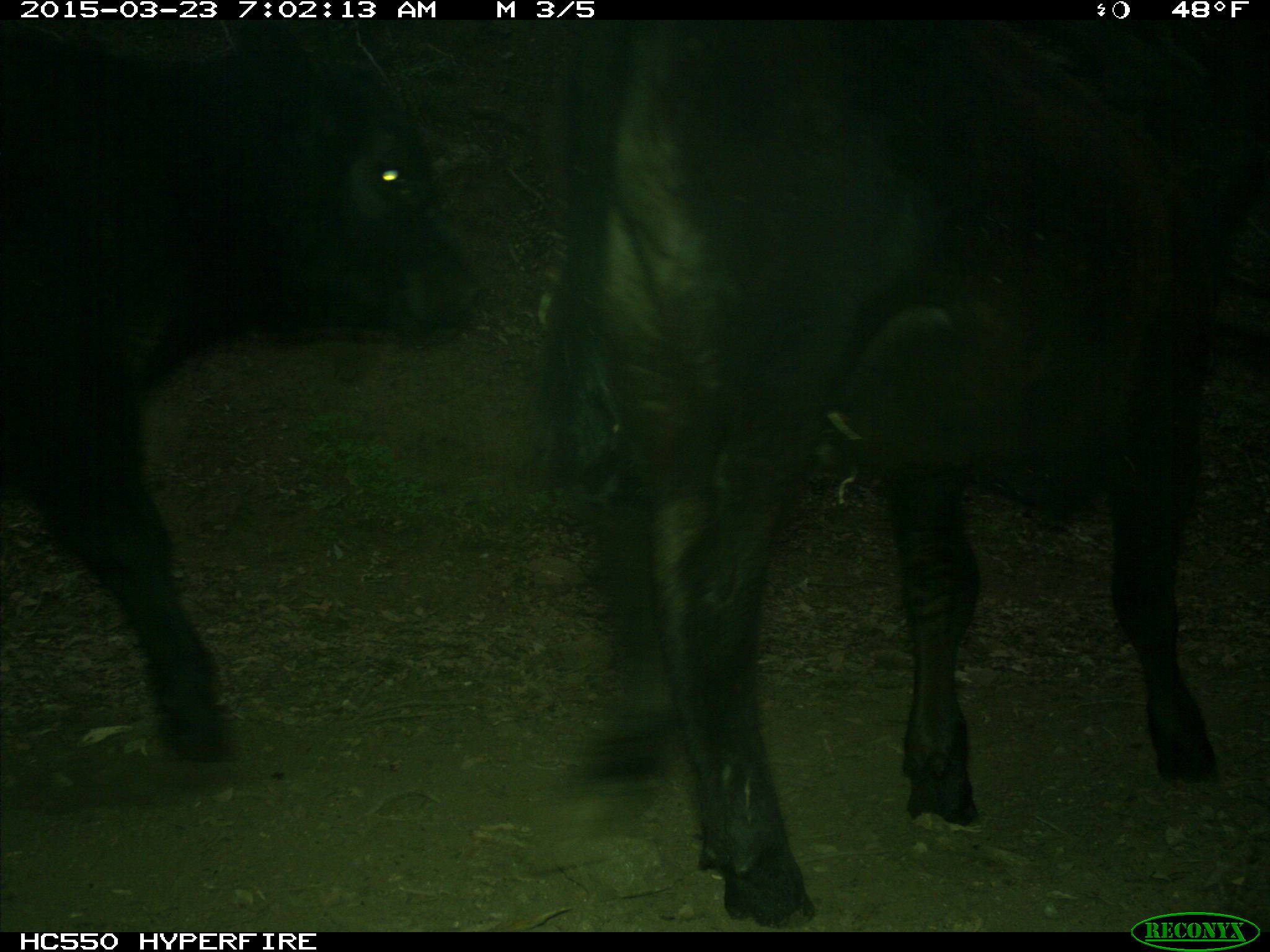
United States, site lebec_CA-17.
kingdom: Animalia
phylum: Chordata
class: Mammalia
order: Artiodactyla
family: Bovidae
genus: Bos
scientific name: Bos taurus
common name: domestic cow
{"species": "Bos taurus (domestic cow)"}